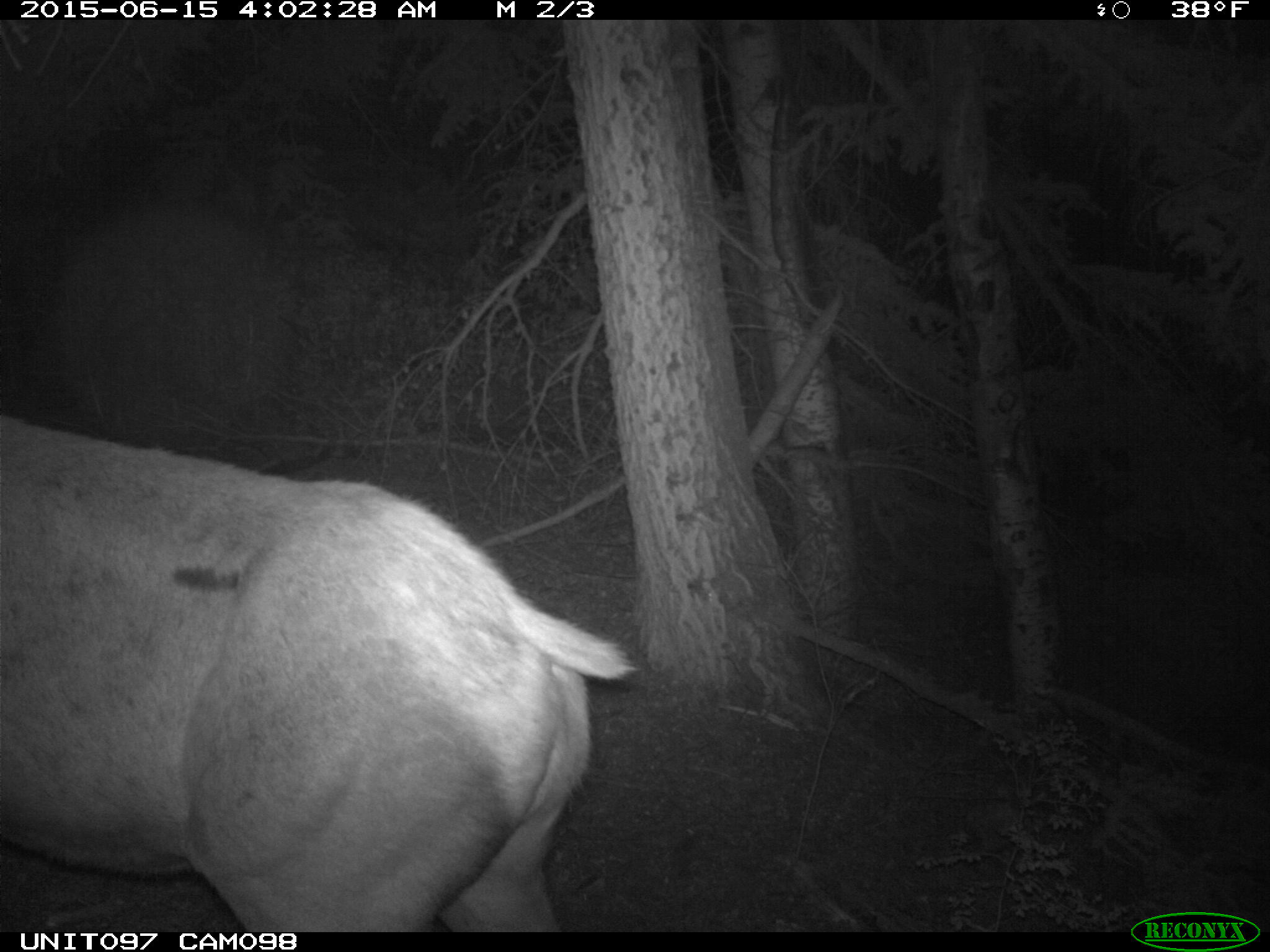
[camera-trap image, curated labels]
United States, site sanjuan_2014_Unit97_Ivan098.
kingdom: Animalia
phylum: Chordata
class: Mammalia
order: Artiodactyla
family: Cervidae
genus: Cervus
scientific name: Cervus elaphus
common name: red deer